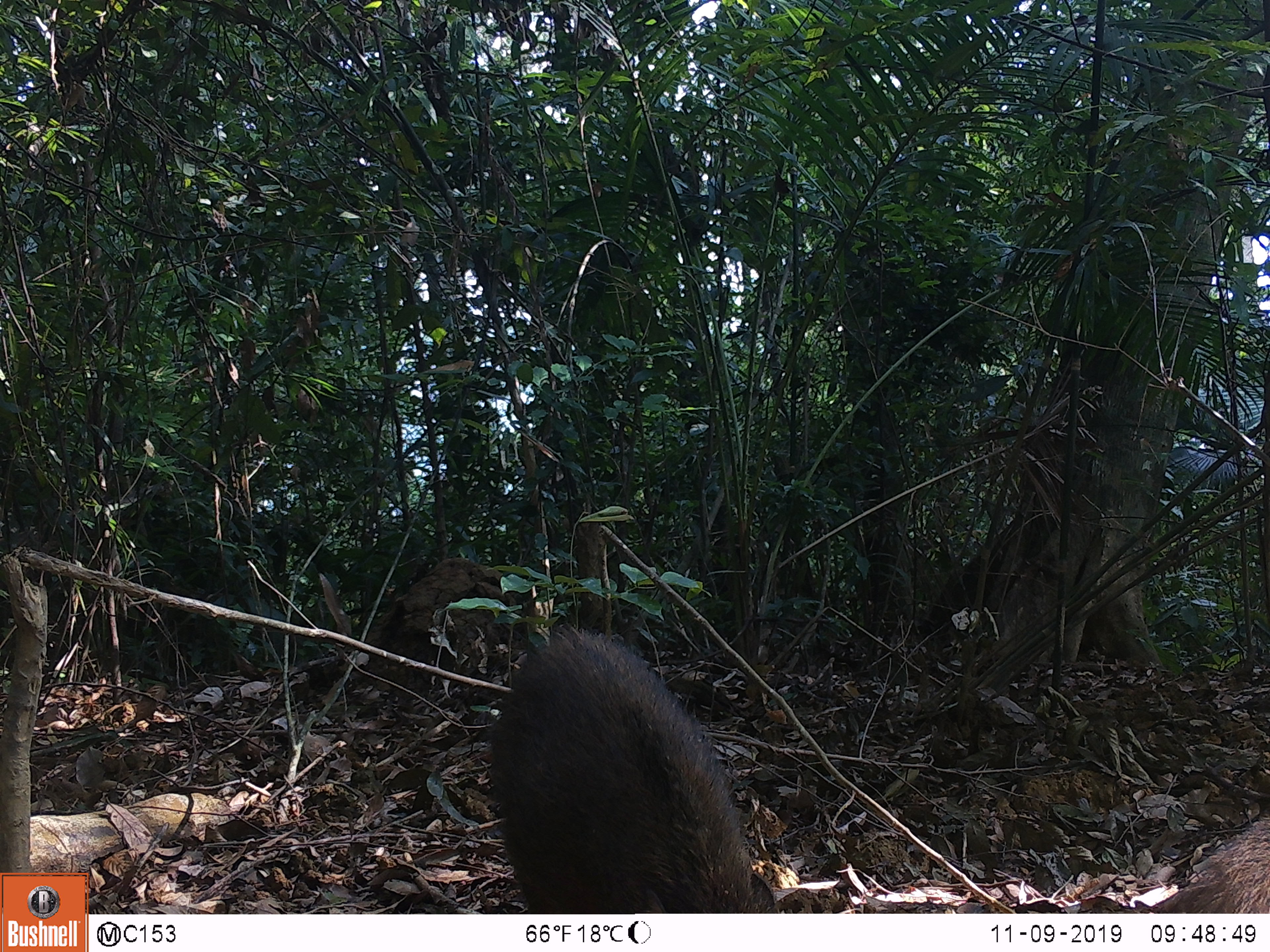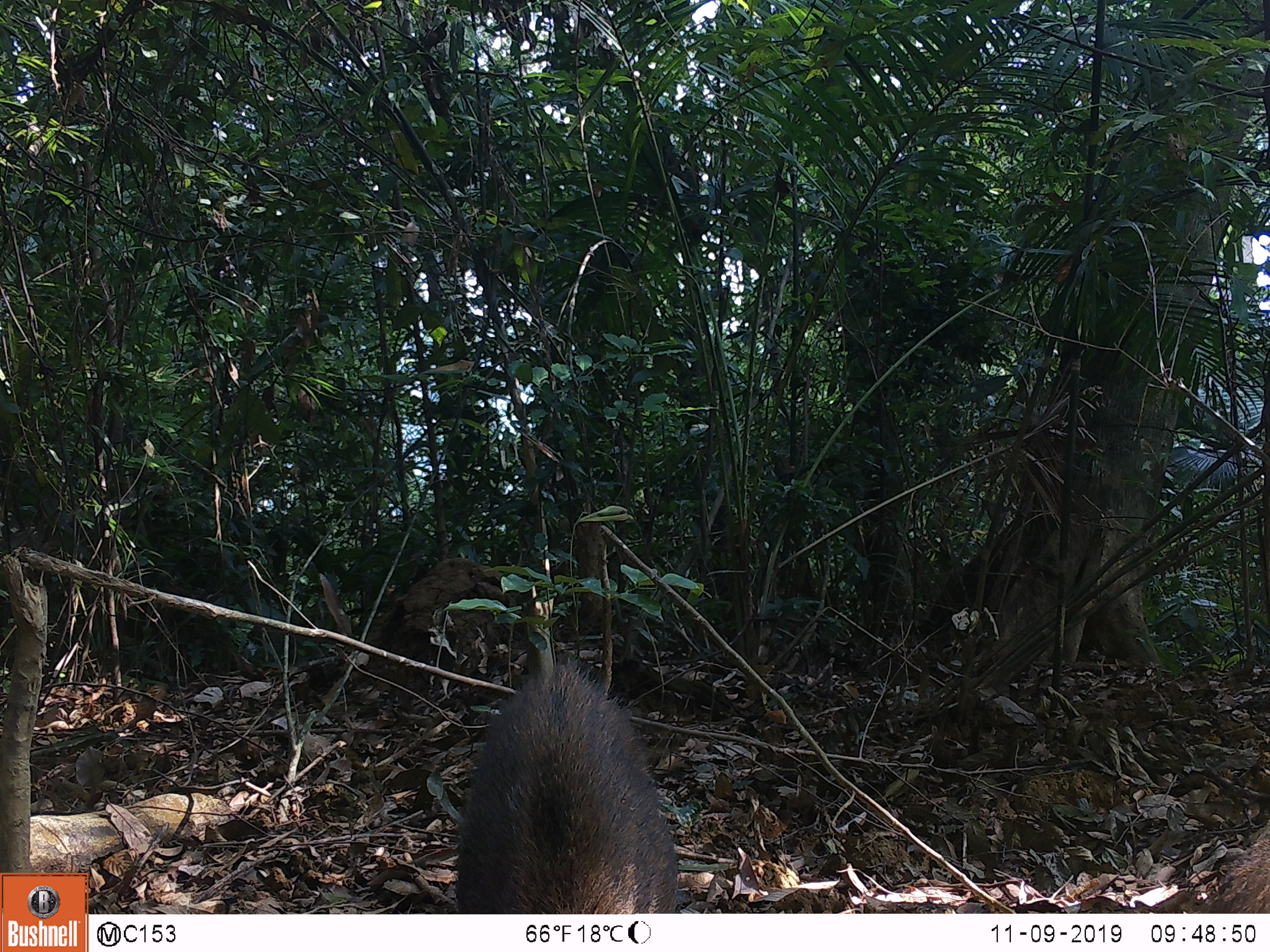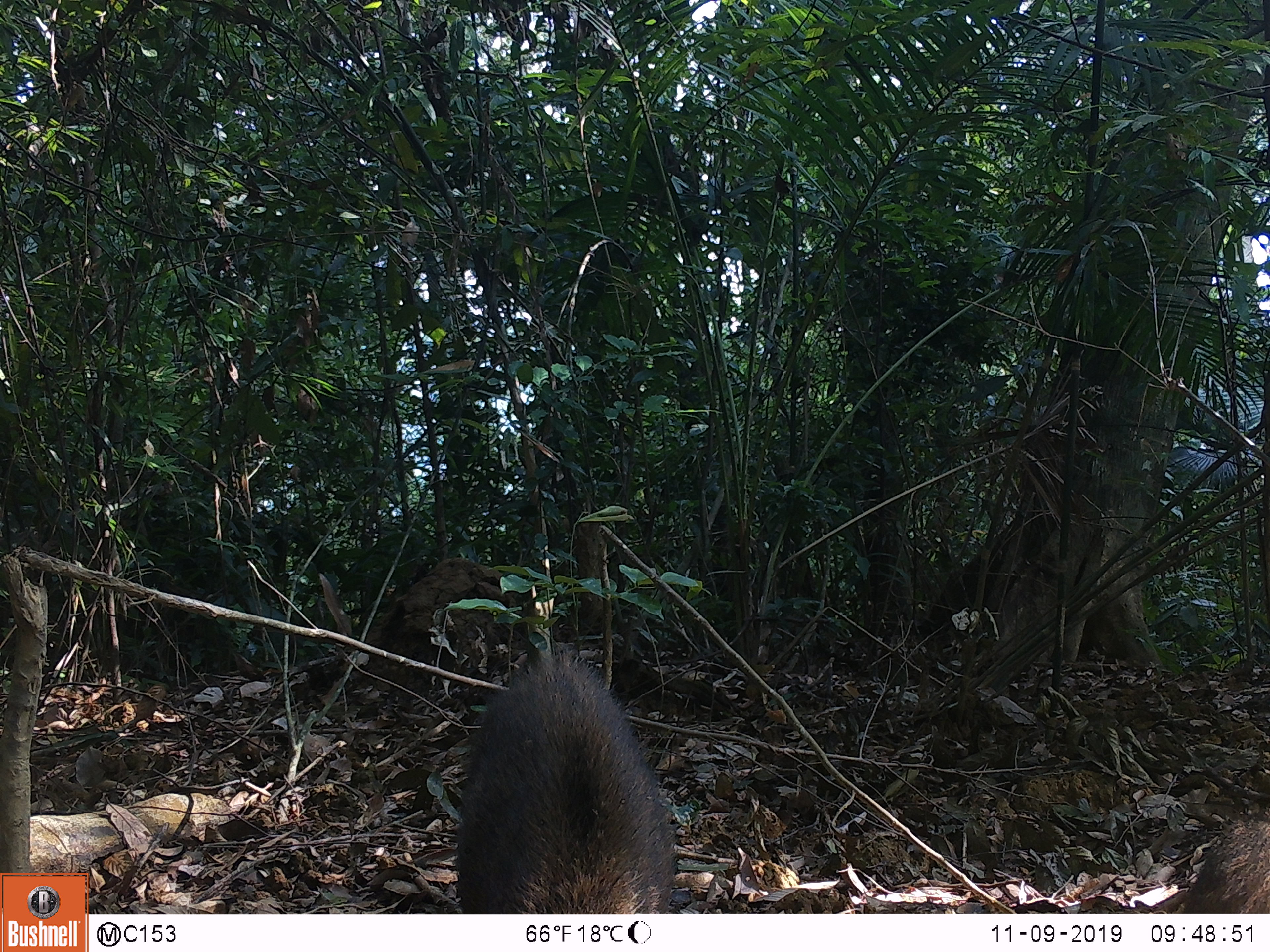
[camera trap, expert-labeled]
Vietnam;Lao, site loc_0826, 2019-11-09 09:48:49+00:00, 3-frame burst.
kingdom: Animalia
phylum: Chordata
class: Mammalia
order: Artiodactyla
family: Suidae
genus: Sus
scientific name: Sus scrofa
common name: eurasian wild pig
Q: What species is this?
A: Eurasian wild pig (Sus scrofa).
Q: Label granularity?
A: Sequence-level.